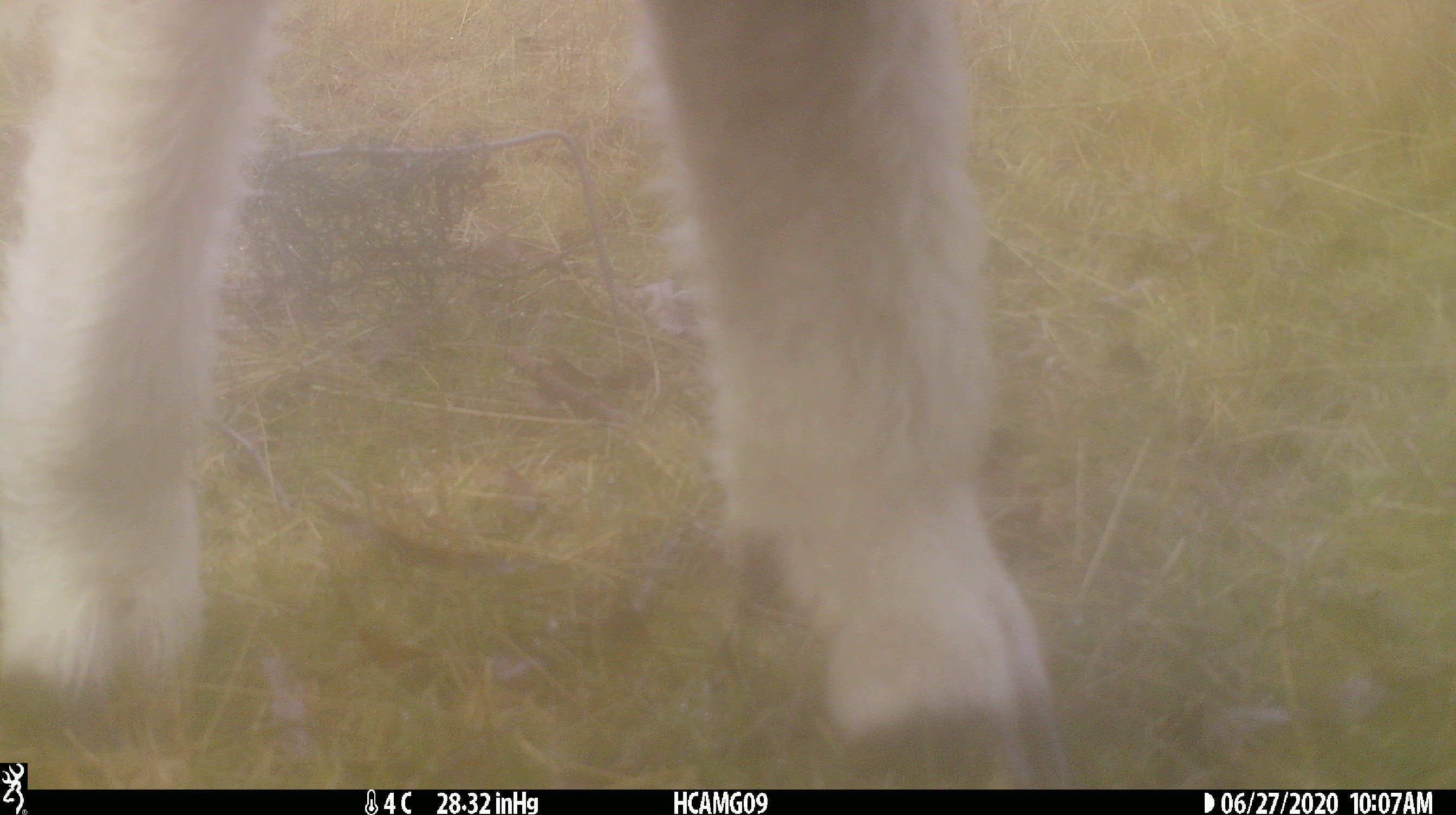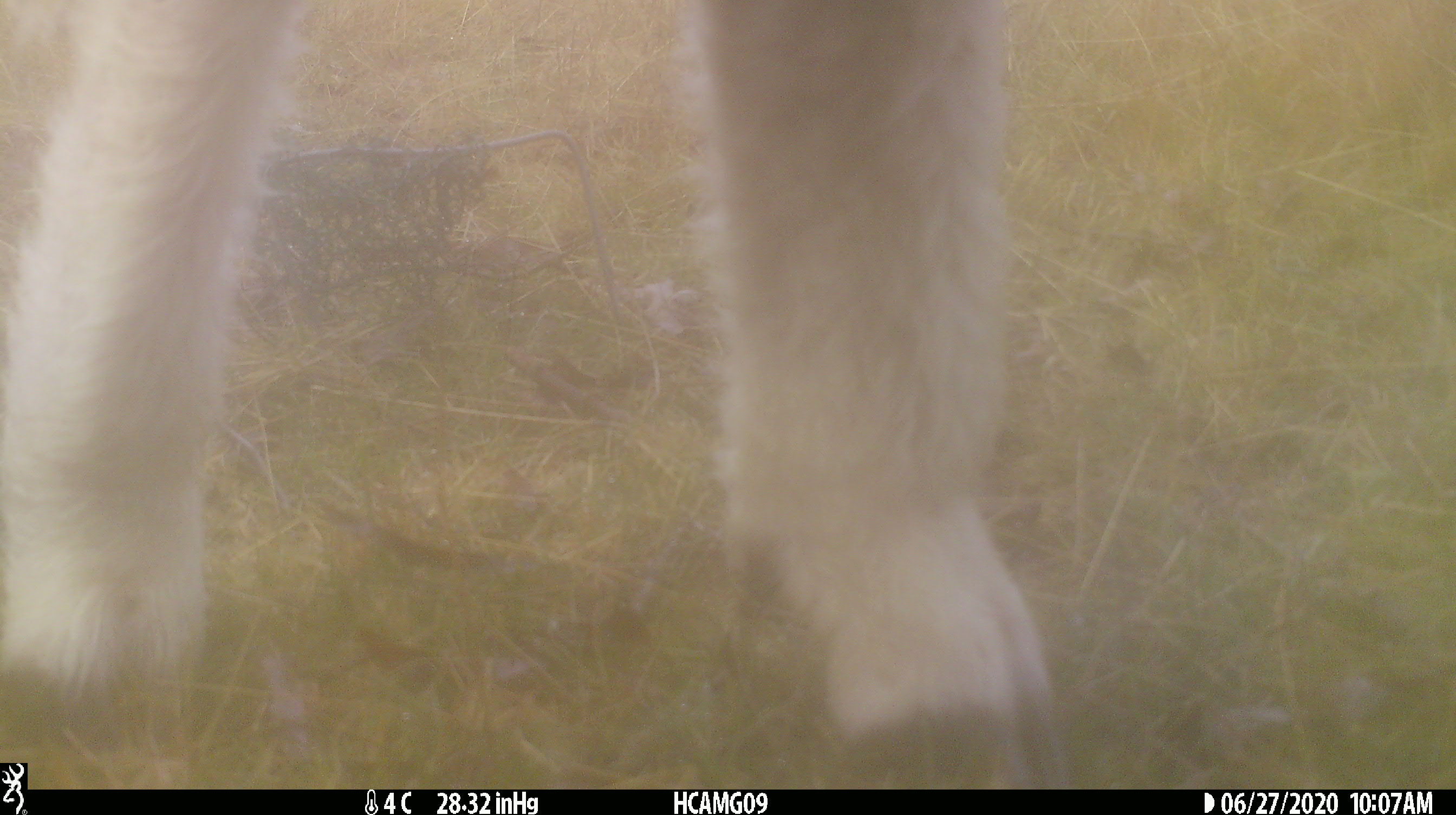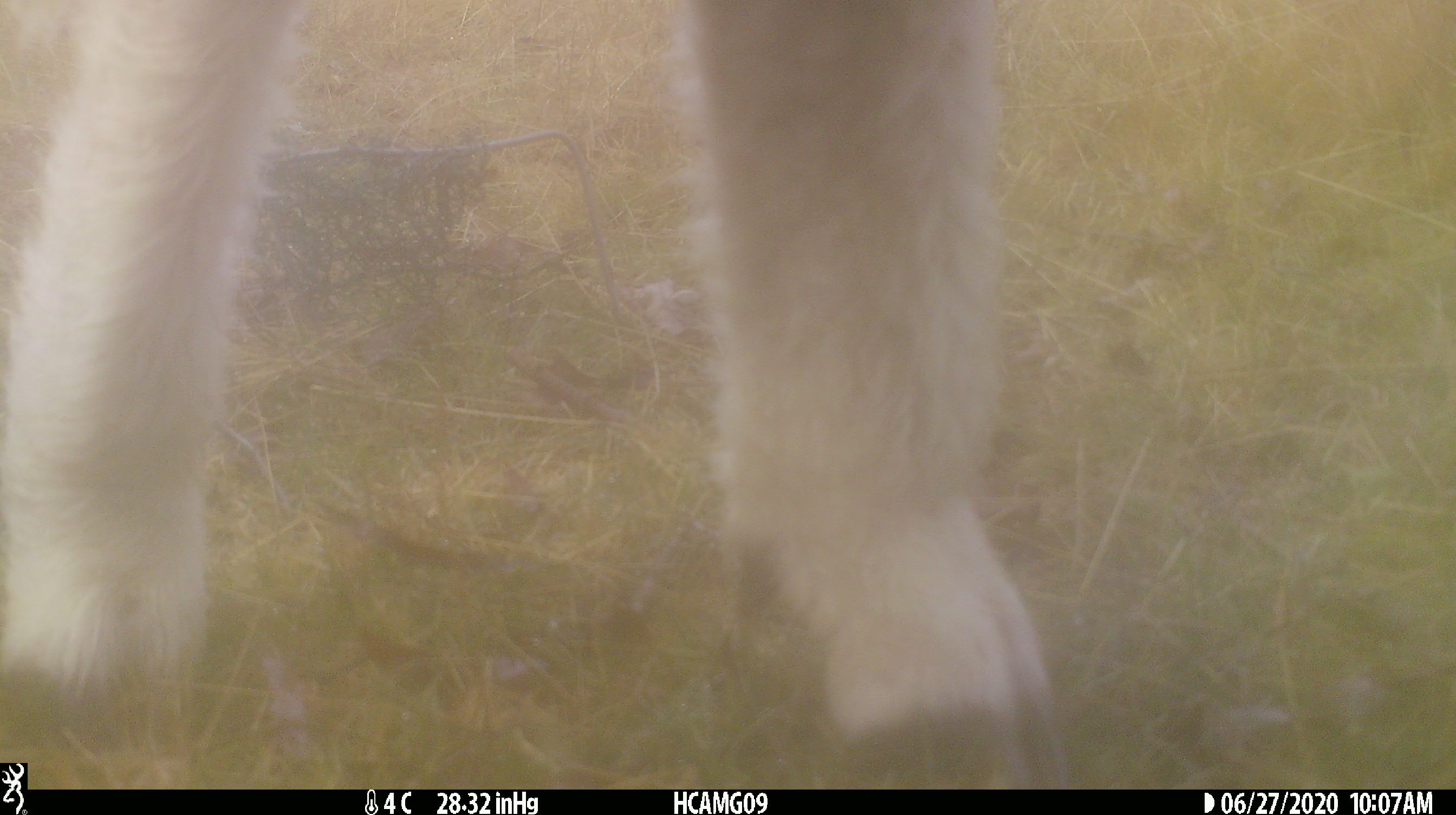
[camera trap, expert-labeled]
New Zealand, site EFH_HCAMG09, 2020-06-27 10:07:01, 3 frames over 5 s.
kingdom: Animalia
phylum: Chordata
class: Mammalia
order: Artiodactyla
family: Bovidae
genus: Ovis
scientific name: Ovis aries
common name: domestic sheep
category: sheep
Sheep (domestic sheep) (Ovis aries).